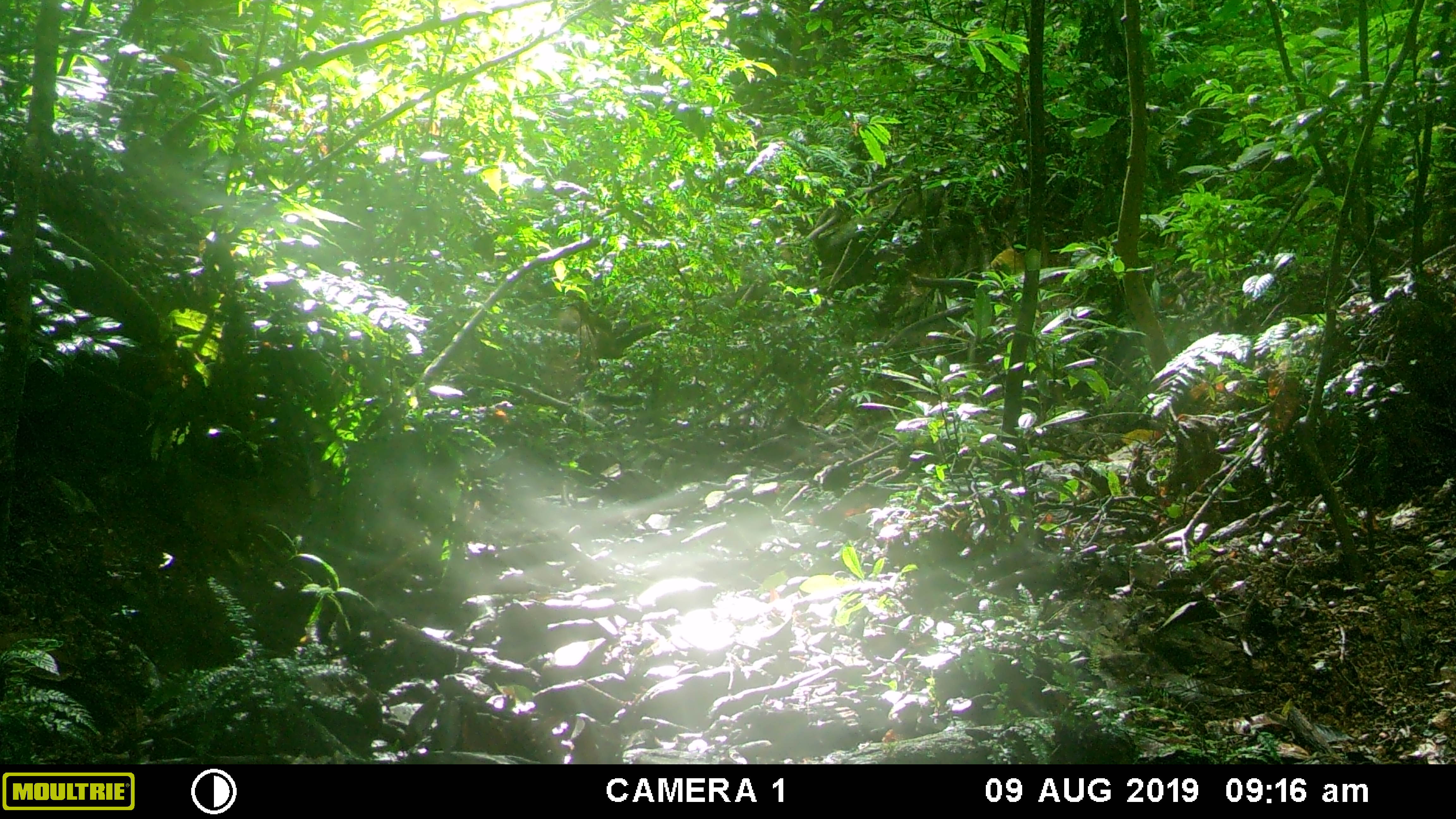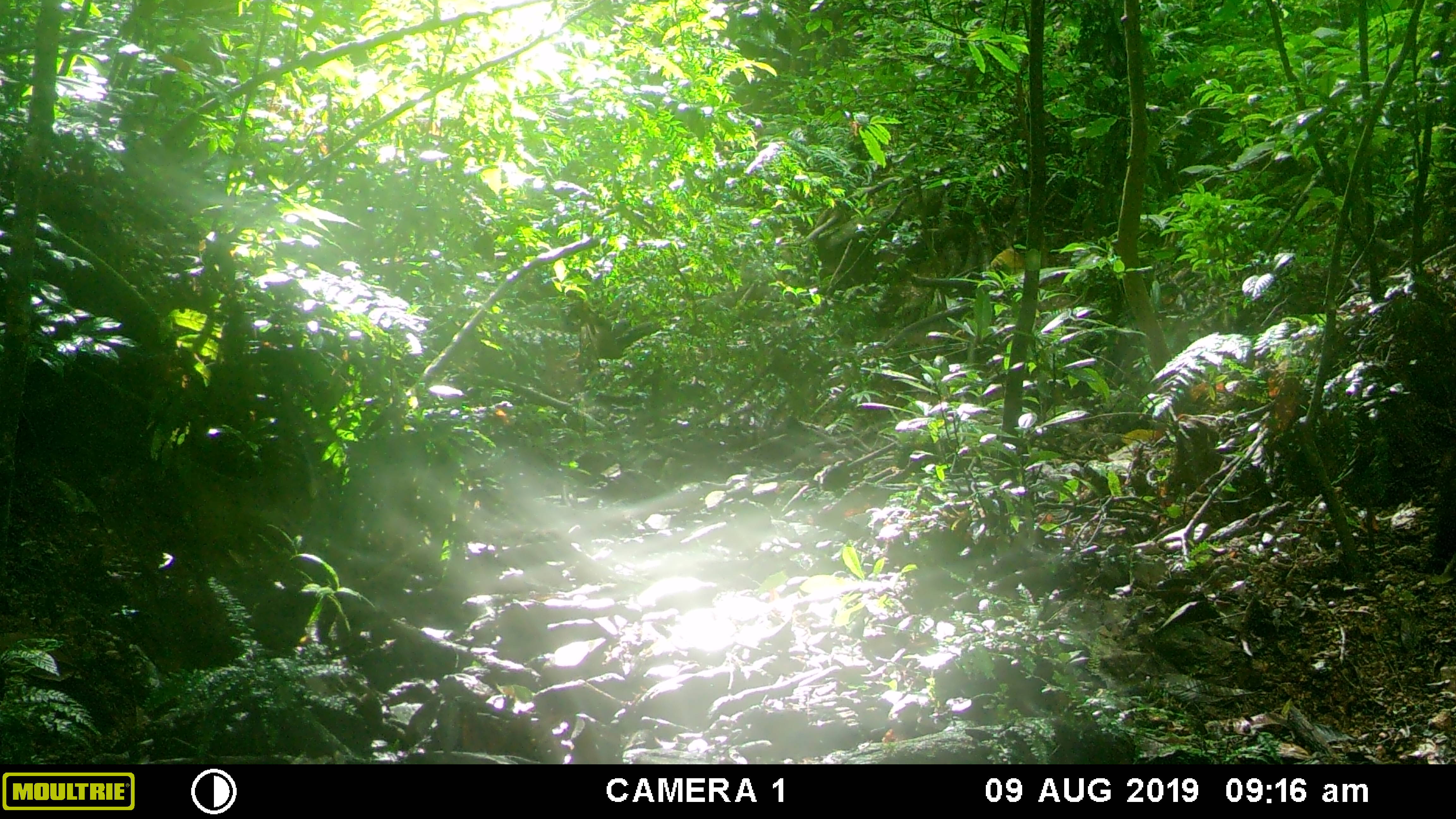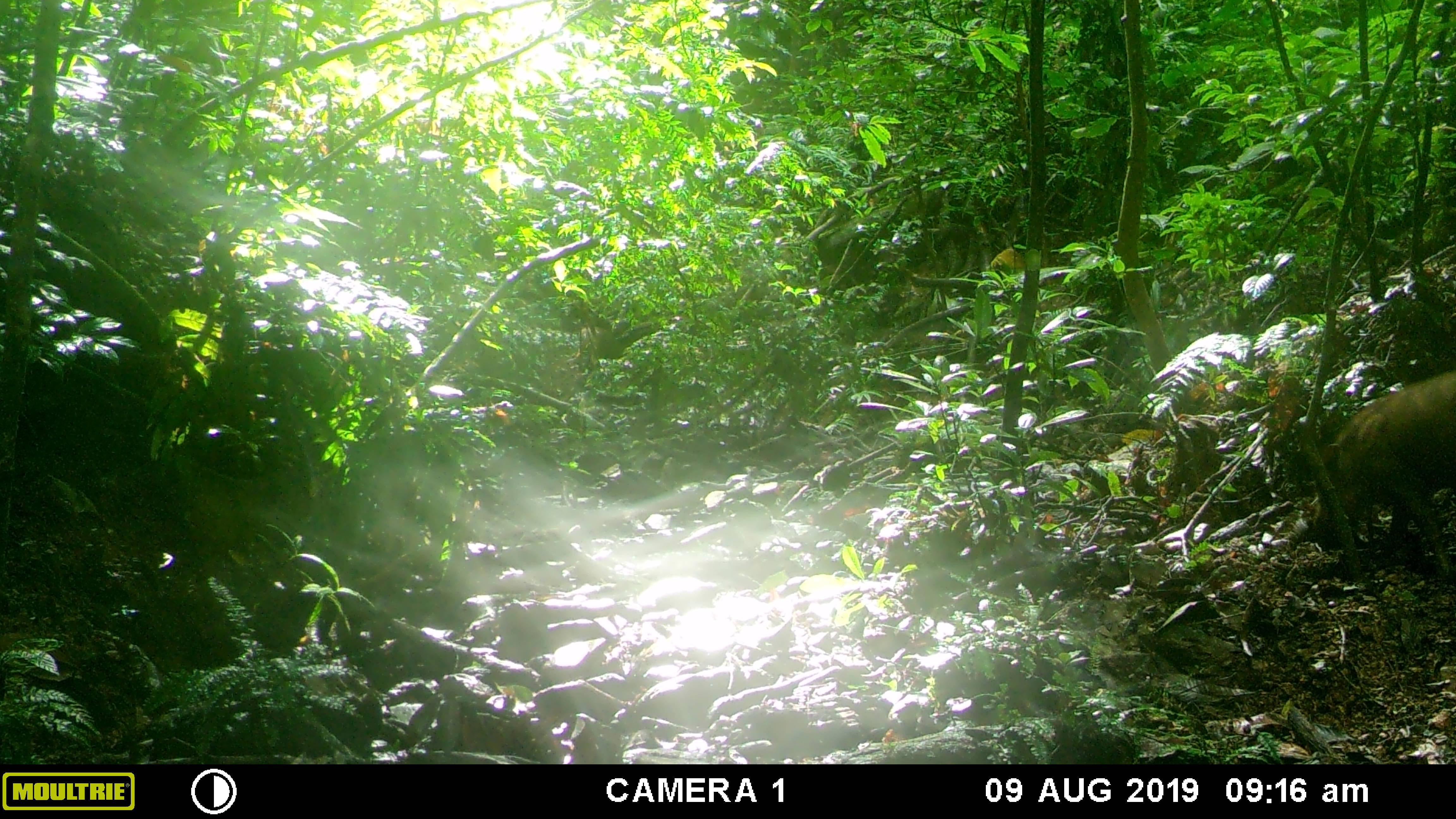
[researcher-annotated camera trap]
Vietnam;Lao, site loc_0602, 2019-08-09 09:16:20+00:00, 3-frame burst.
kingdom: Animalia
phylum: Chordata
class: Mammalia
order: Artiodactyla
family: Suidae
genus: Sus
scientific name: Sus scrofa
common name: eurasian wild pig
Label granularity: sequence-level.